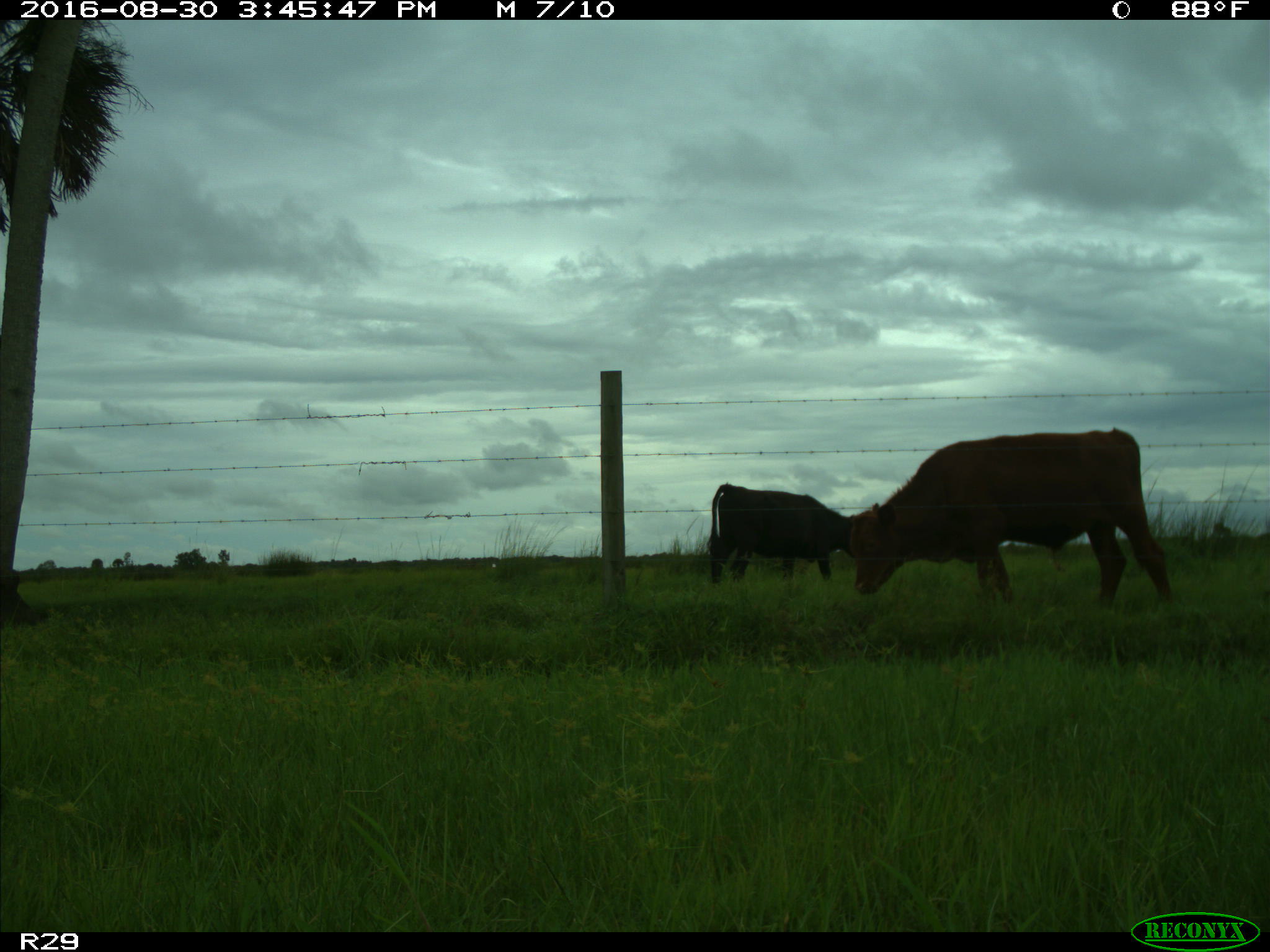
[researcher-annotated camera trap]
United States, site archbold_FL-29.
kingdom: Animalia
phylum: Chordata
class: Mammalia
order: Artiodactyla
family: Bovidae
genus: Bos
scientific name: Bos taurus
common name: domestic cow